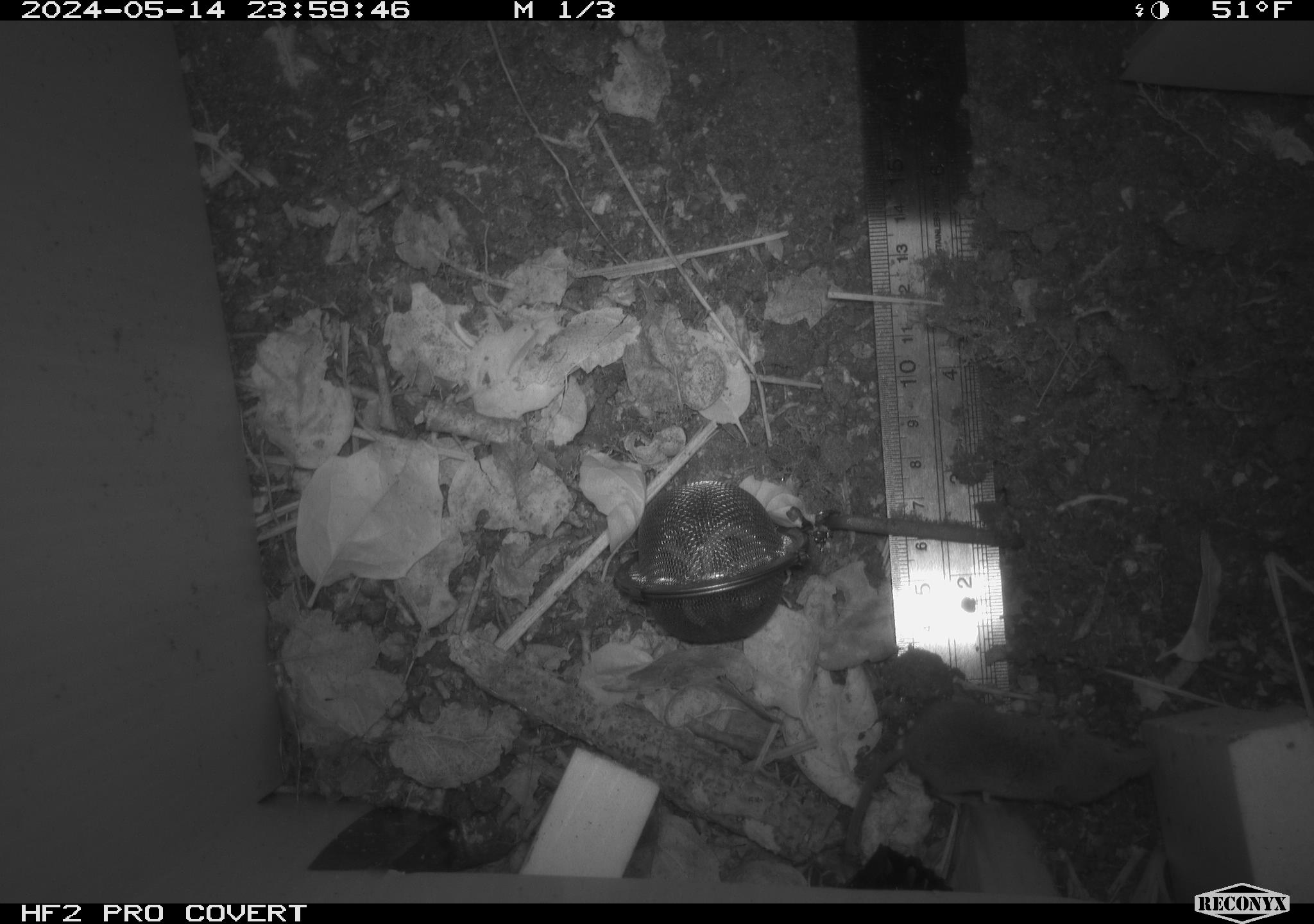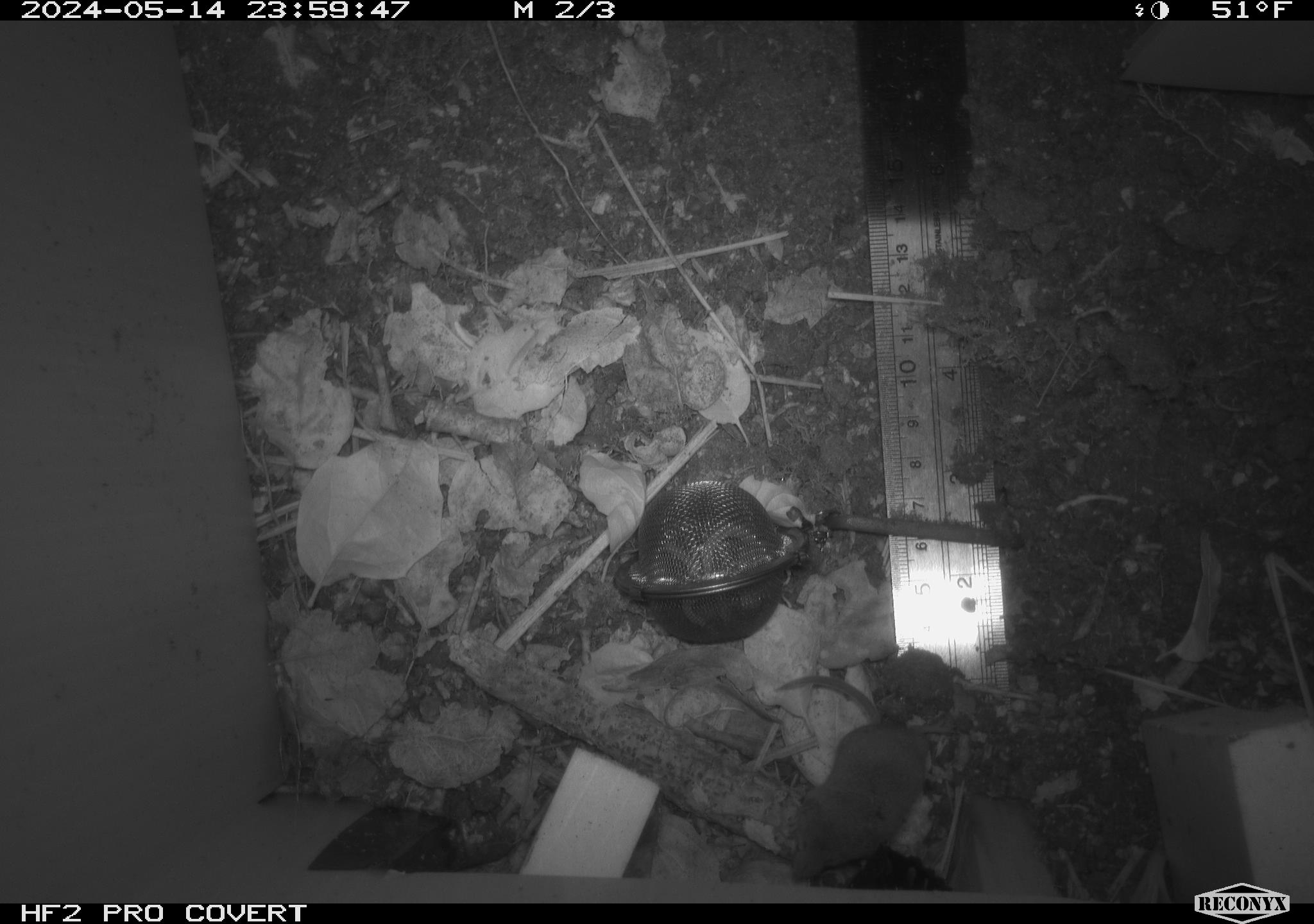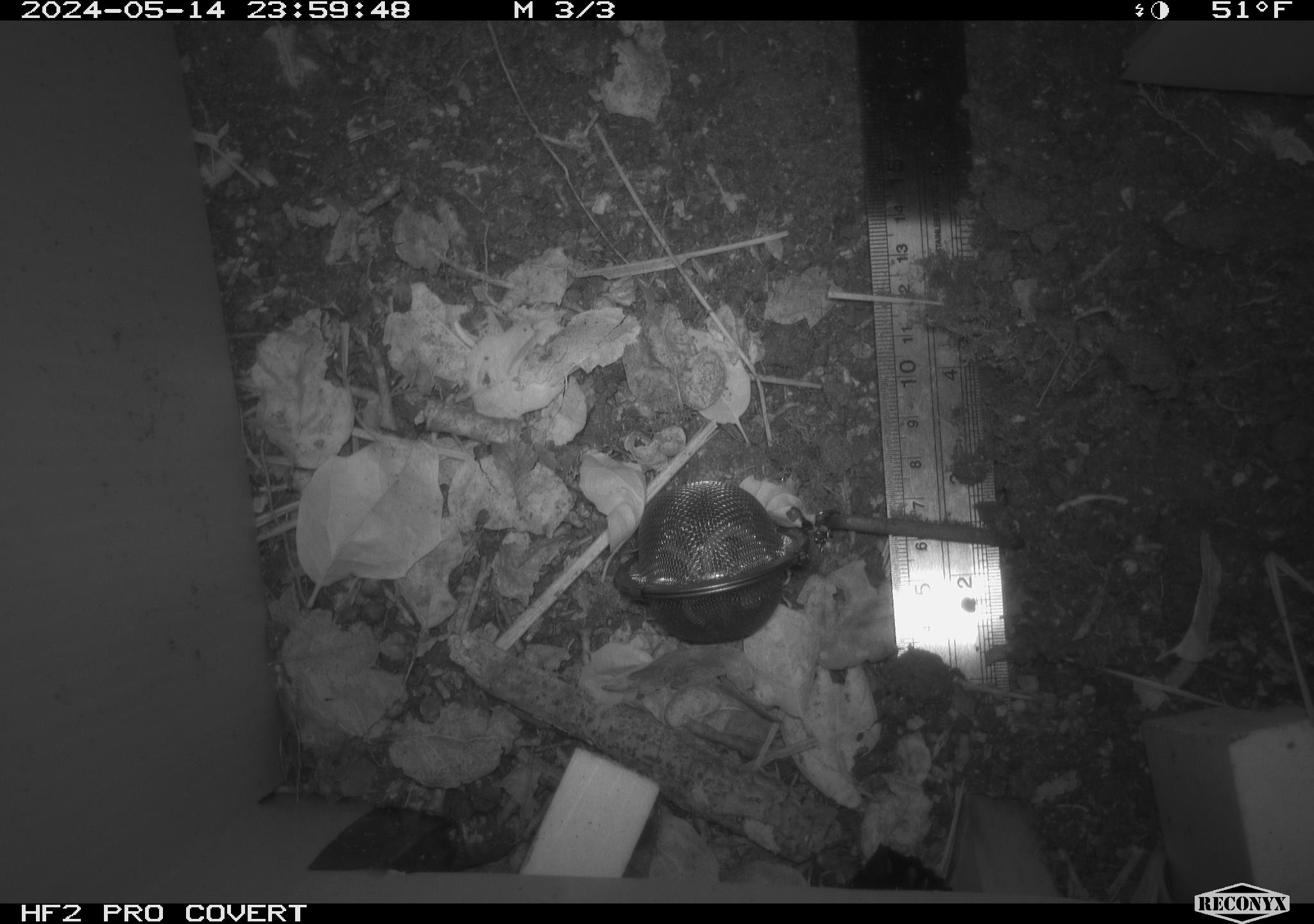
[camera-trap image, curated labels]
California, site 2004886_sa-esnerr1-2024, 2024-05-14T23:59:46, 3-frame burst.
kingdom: Animalia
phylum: Chordata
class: Mammalia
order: Eulipotyphla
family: Soricidae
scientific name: Soricidae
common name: shrews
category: soricidae family